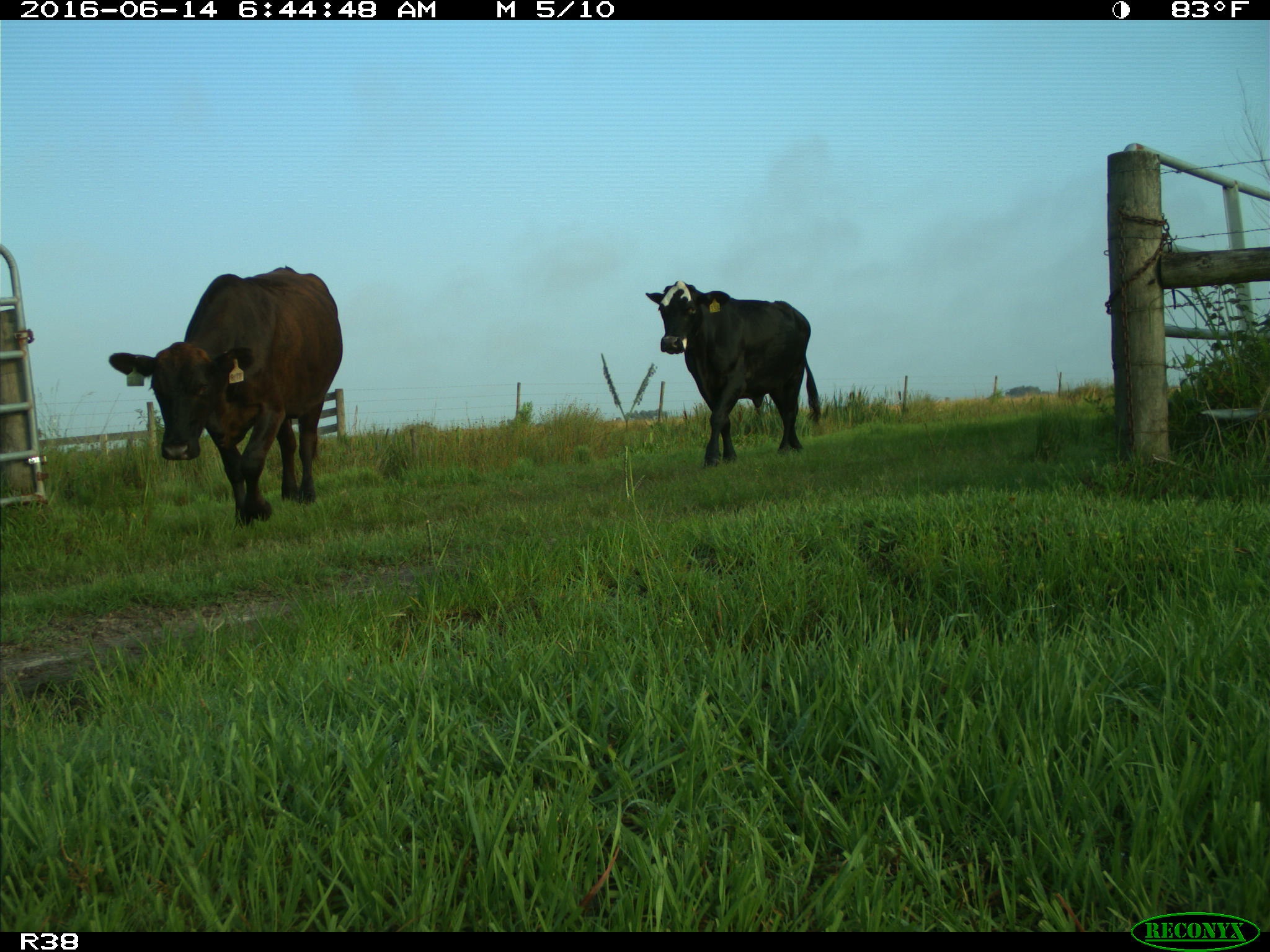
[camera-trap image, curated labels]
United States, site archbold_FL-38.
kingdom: Animalia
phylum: Chordata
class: Mammalia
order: Artiodactyla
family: Bovidae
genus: Bos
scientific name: Bos taurus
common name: domestic cow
Bos taurus (domestic cow).